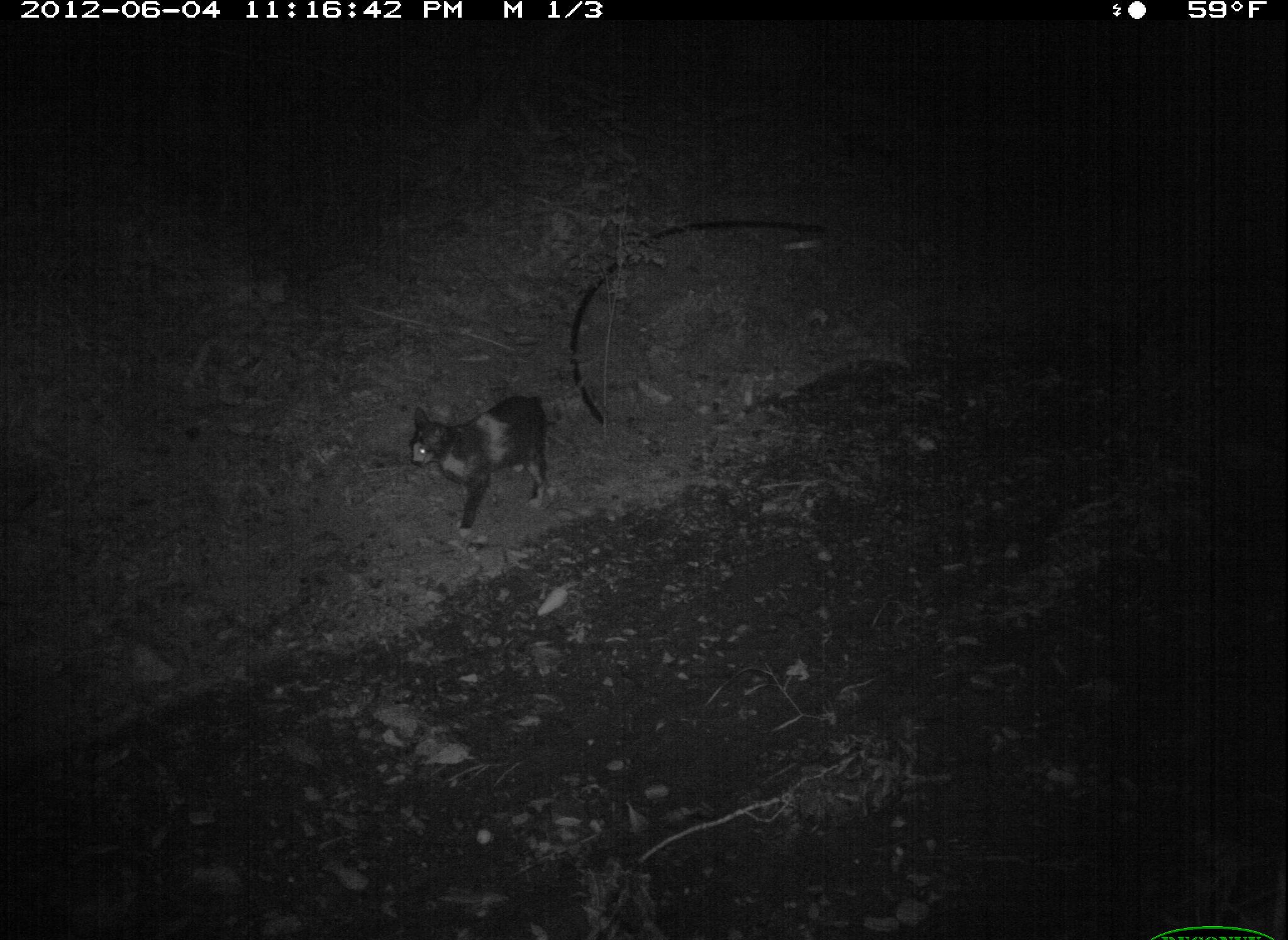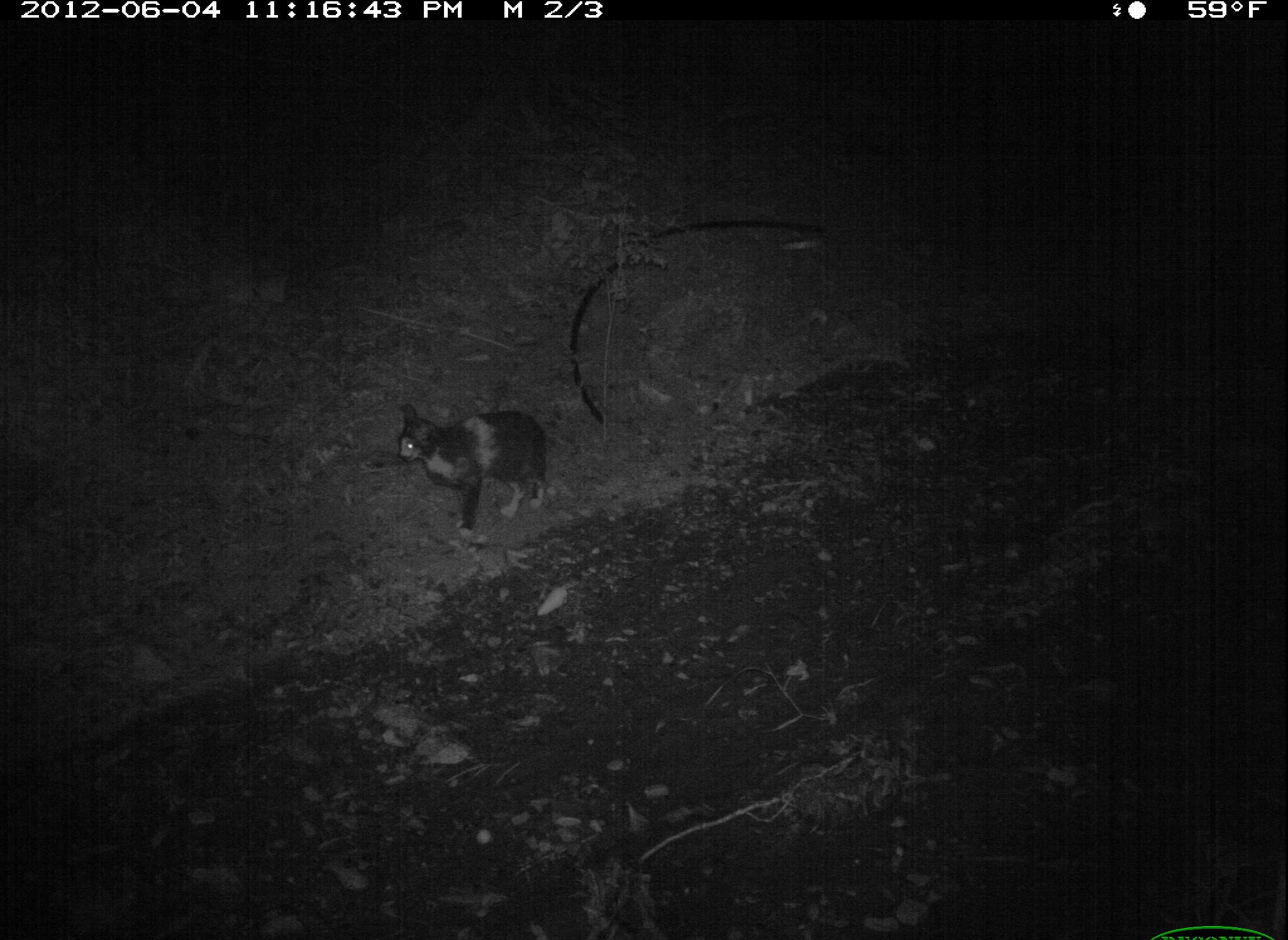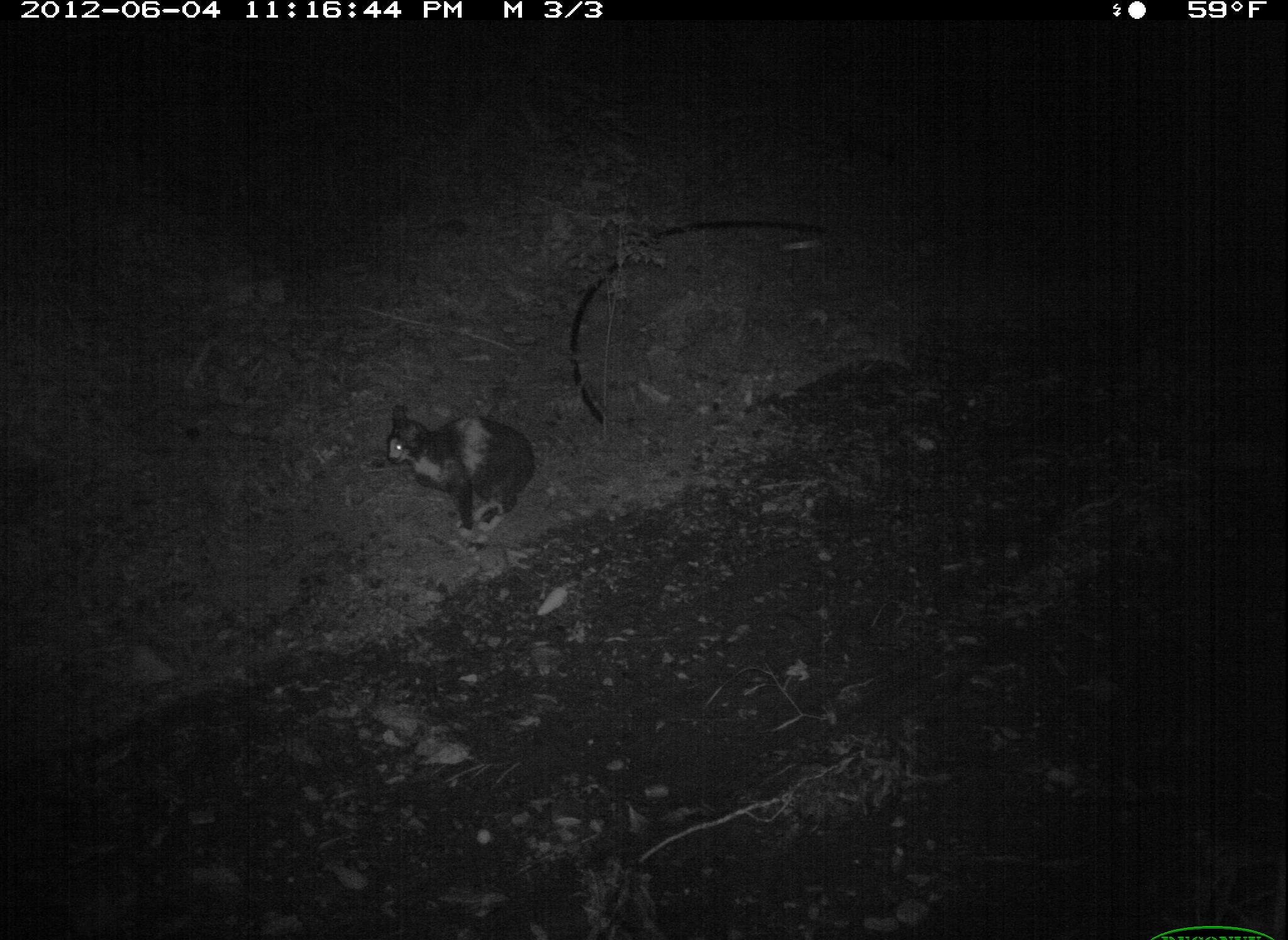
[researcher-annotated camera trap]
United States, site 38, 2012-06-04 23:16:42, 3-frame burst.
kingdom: Animalia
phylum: Chordata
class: Mammalia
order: Carnivora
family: Felidae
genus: Felis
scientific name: Felis catus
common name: cat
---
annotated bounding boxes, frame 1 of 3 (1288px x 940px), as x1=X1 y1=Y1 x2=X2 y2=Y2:
cat: x1=394 y1=379 x2=578 y2=559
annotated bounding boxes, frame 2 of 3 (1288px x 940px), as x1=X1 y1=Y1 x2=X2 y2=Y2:
cat: x1=378 y1=393 x2=576 y2=548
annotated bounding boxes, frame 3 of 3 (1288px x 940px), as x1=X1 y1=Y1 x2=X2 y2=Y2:
cat: x1=346 y1=390 x2=555 y2=564